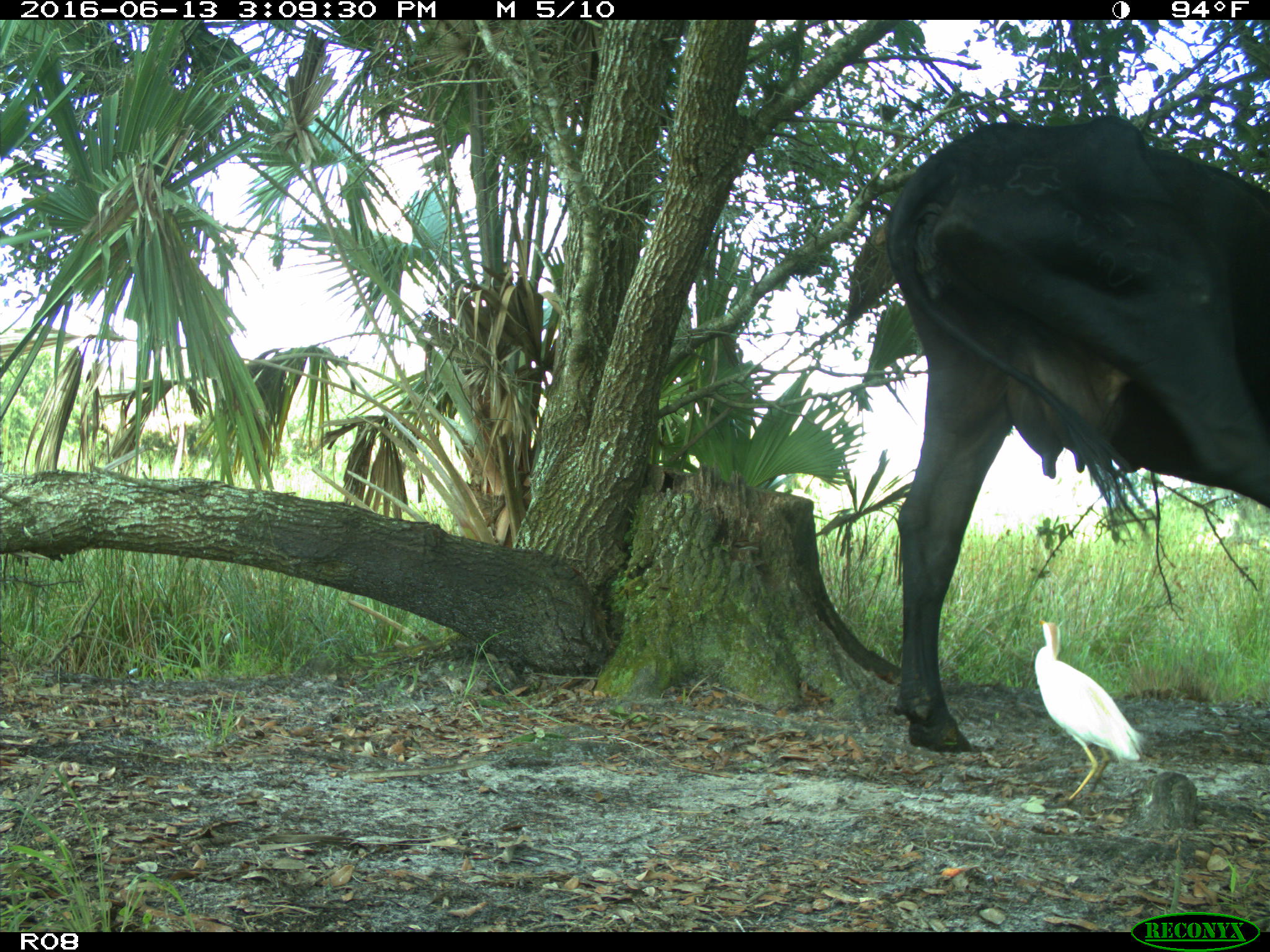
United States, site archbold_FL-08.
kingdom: Animalia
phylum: Chordata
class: Mammalia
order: Artiodactyla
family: Bovidae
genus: Bos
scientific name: Bos taurus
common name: domestic cow